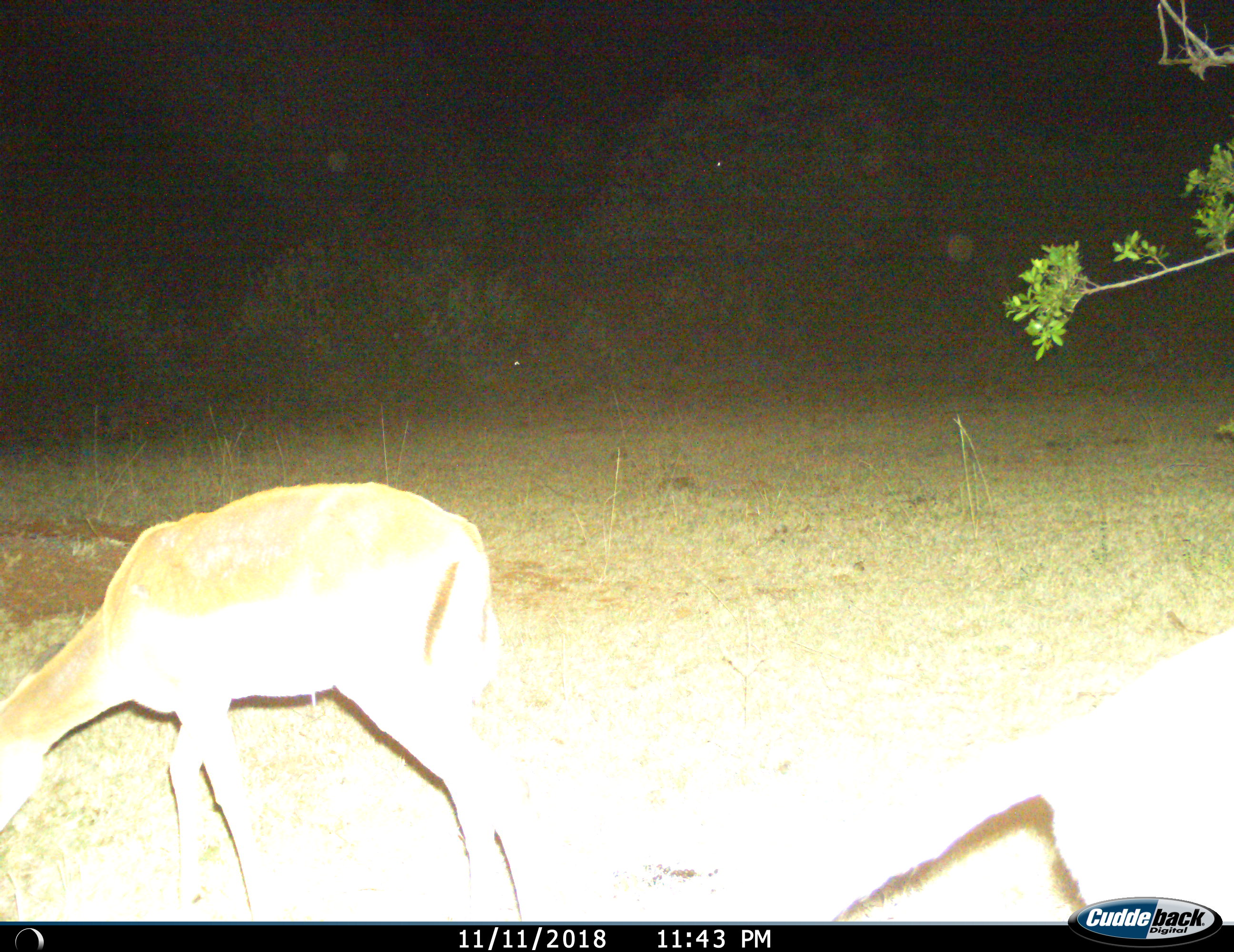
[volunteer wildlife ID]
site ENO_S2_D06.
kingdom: Animalia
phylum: Chordata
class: Mammalia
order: Artiodactyla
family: Bovidae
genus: Aepyceros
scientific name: Aepyceros melampus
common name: impala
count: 2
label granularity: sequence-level